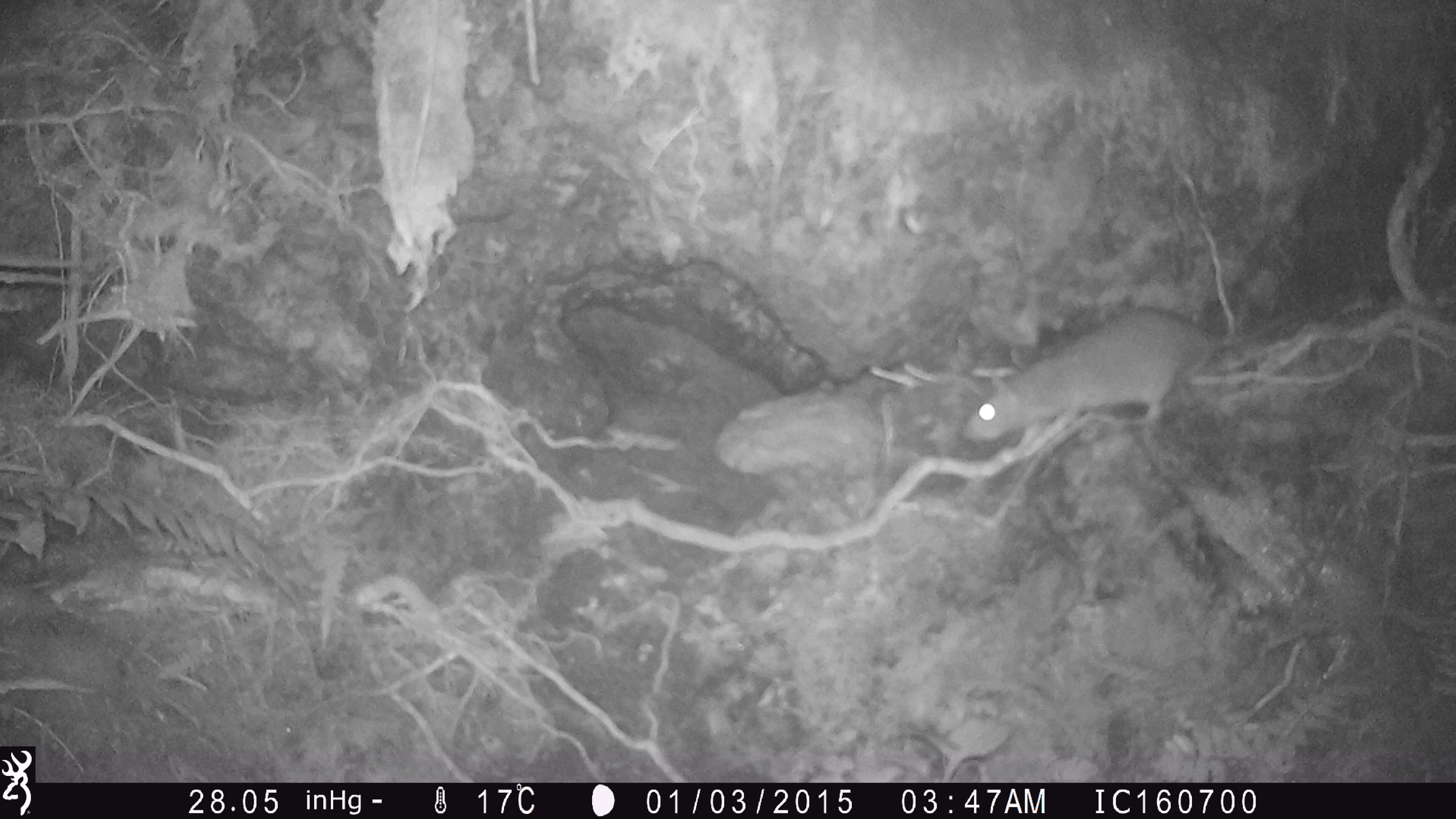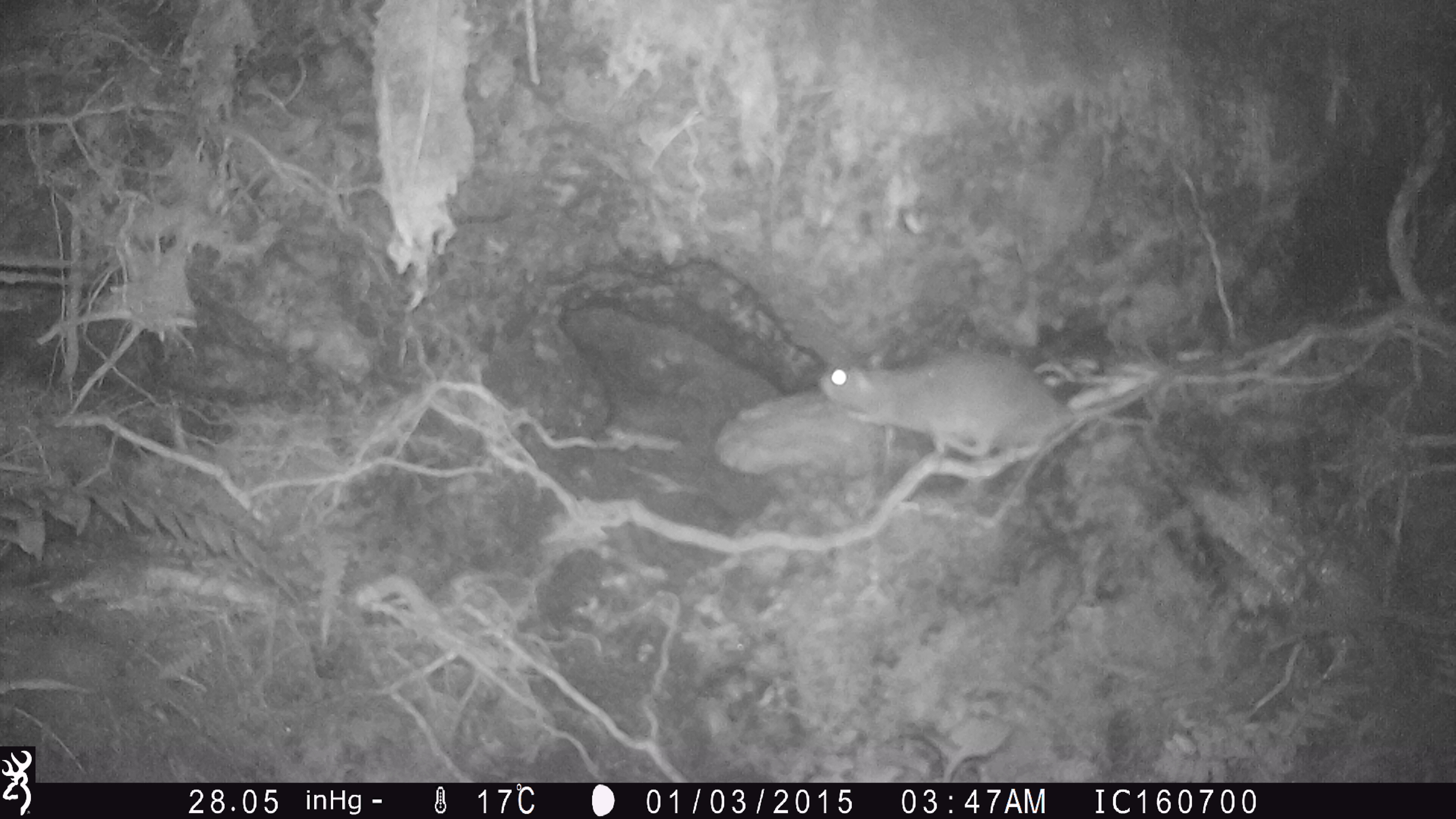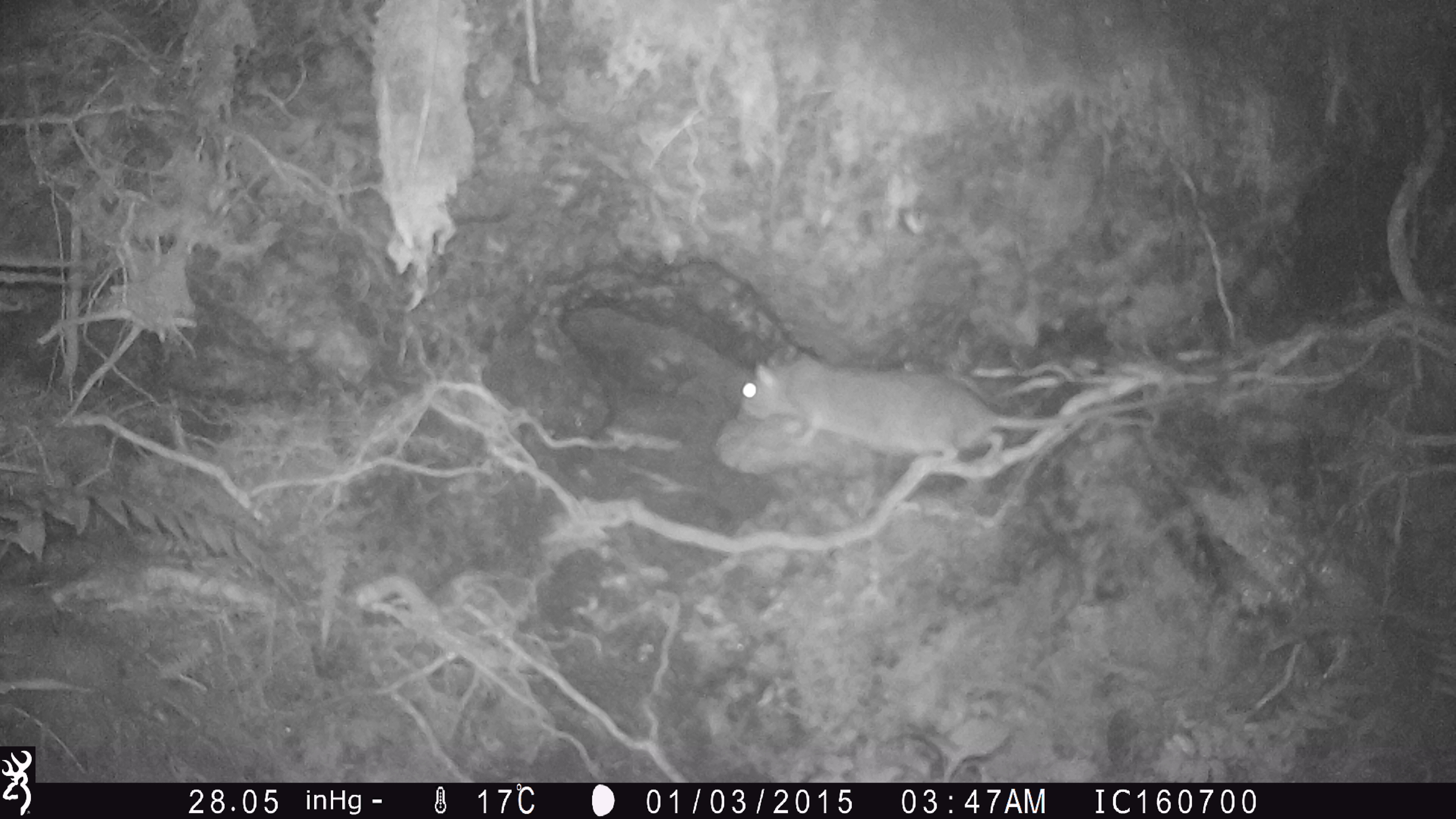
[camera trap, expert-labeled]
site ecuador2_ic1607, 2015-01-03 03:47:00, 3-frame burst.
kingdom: Animalia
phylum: Chordata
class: Mammalia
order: Rodentia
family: Muridae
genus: Rattus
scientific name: Rattus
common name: rat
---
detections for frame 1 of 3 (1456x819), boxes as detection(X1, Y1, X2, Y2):
rat: detection(962, 306, 1305, 460)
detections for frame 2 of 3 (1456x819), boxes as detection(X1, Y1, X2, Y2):
rat: detection(813, 346, 1258, 471)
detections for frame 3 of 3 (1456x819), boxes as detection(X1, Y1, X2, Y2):
rat: detection(732, 353, 1087, 516)